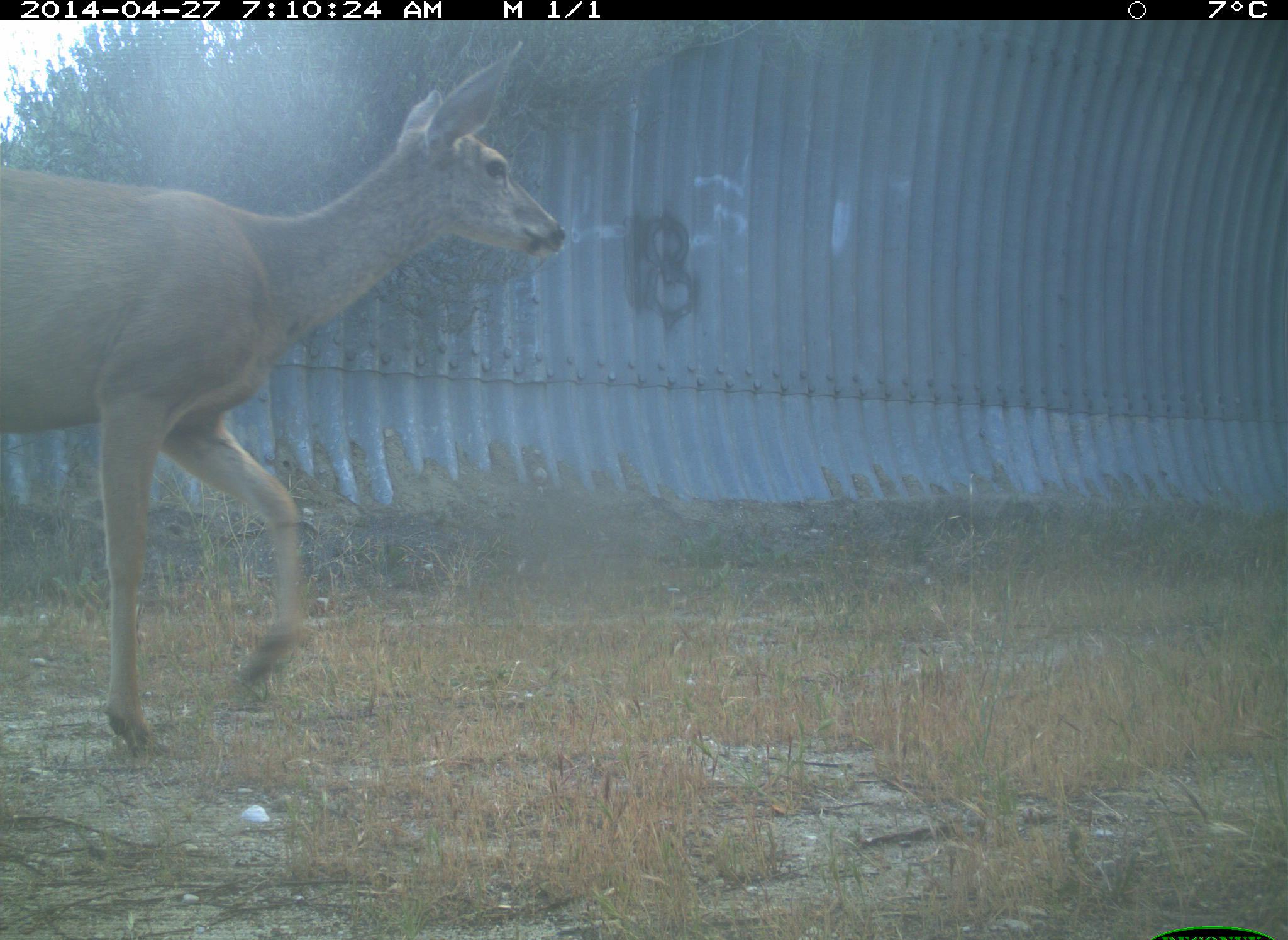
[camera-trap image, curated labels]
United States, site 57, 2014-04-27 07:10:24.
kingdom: Animalia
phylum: Chordata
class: Mammalia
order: Artiodactyla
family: Cervidae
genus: Odocoileus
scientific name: Odocoileus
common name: deer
Deer (Odocoileus).